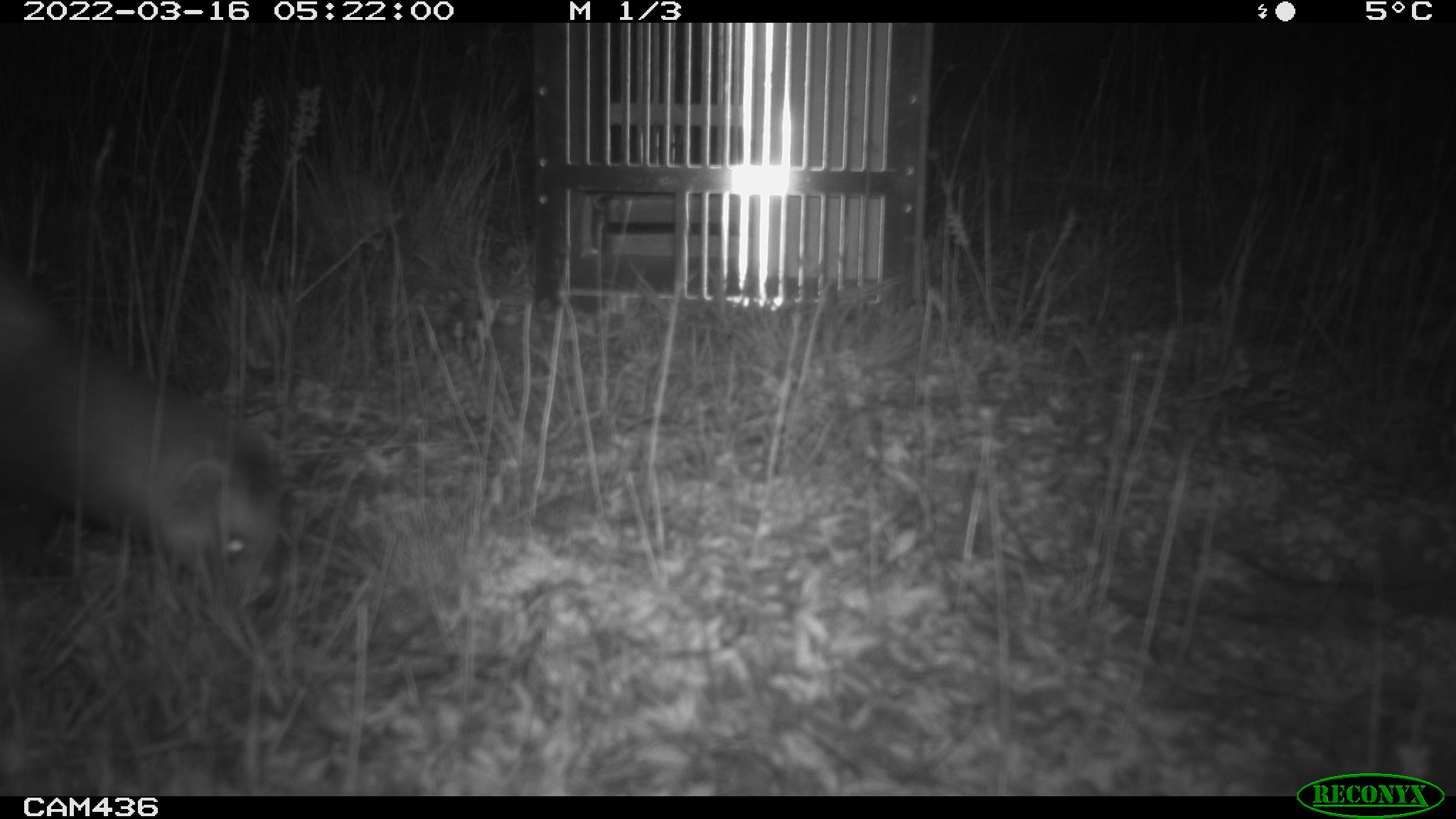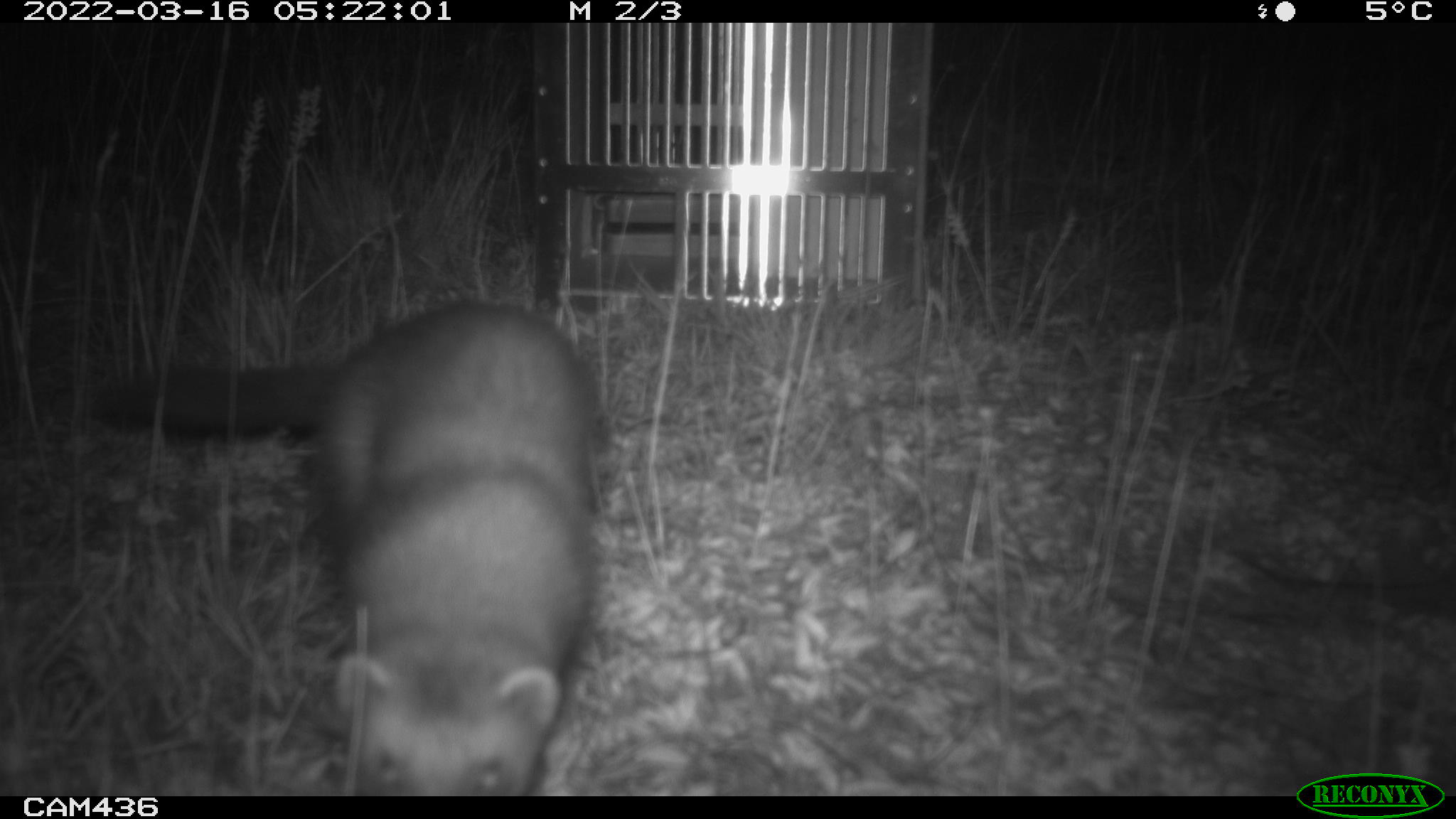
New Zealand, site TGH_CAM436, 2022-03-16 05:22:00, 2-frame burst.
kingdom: Animalia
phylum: Chordata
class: Mammalia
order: Carnivora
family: Mustelidae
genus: Mustela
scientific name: Mustela furo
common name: ferret